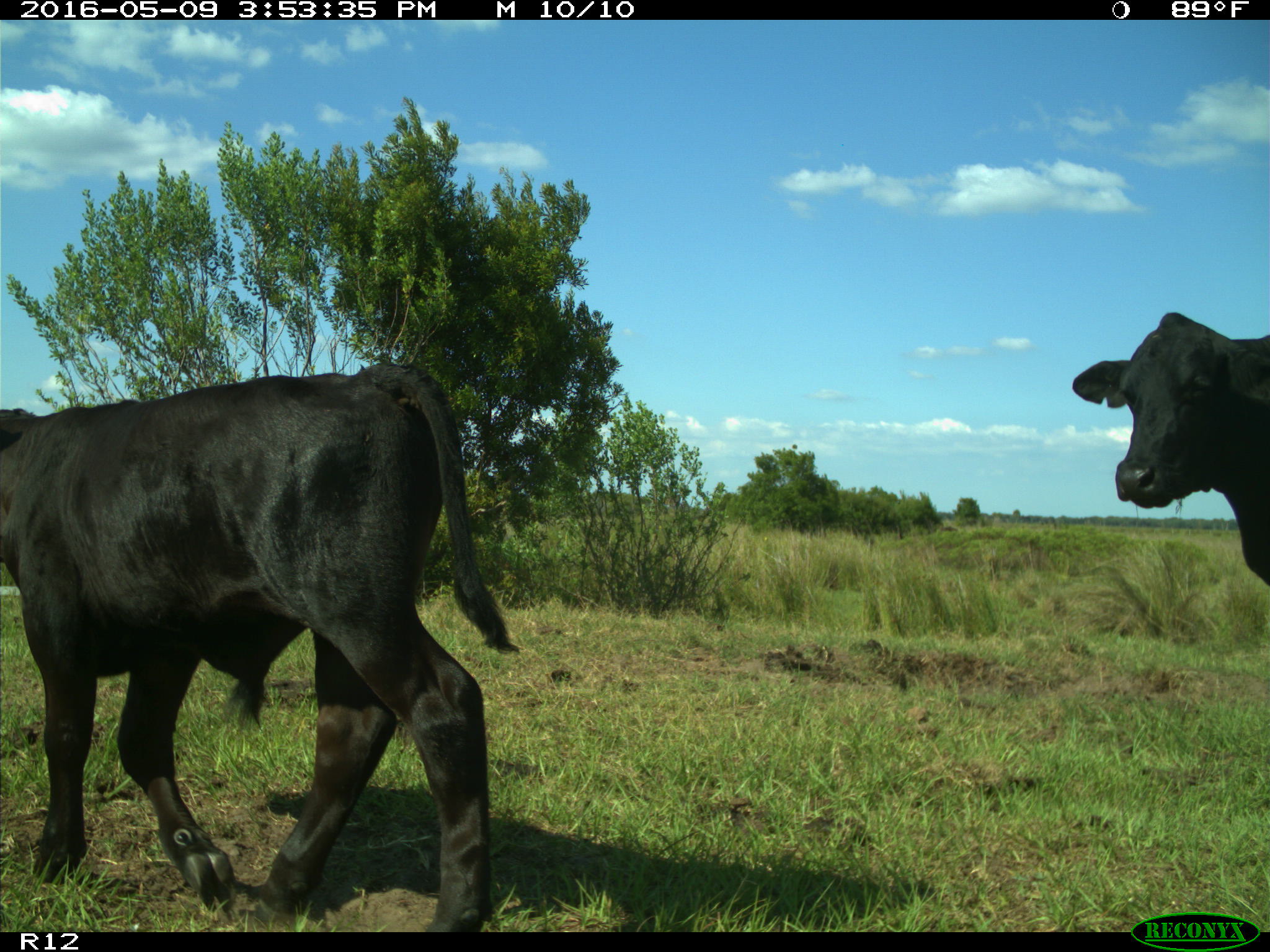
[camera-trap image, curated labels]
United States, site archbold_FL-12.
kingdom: Animalia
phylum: Chordata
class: Mammalia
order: Artiodactyla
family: Bovidae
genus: Bos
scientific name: Bos taurus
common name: domestic cow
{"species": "Bos taurus (domestic cow)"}